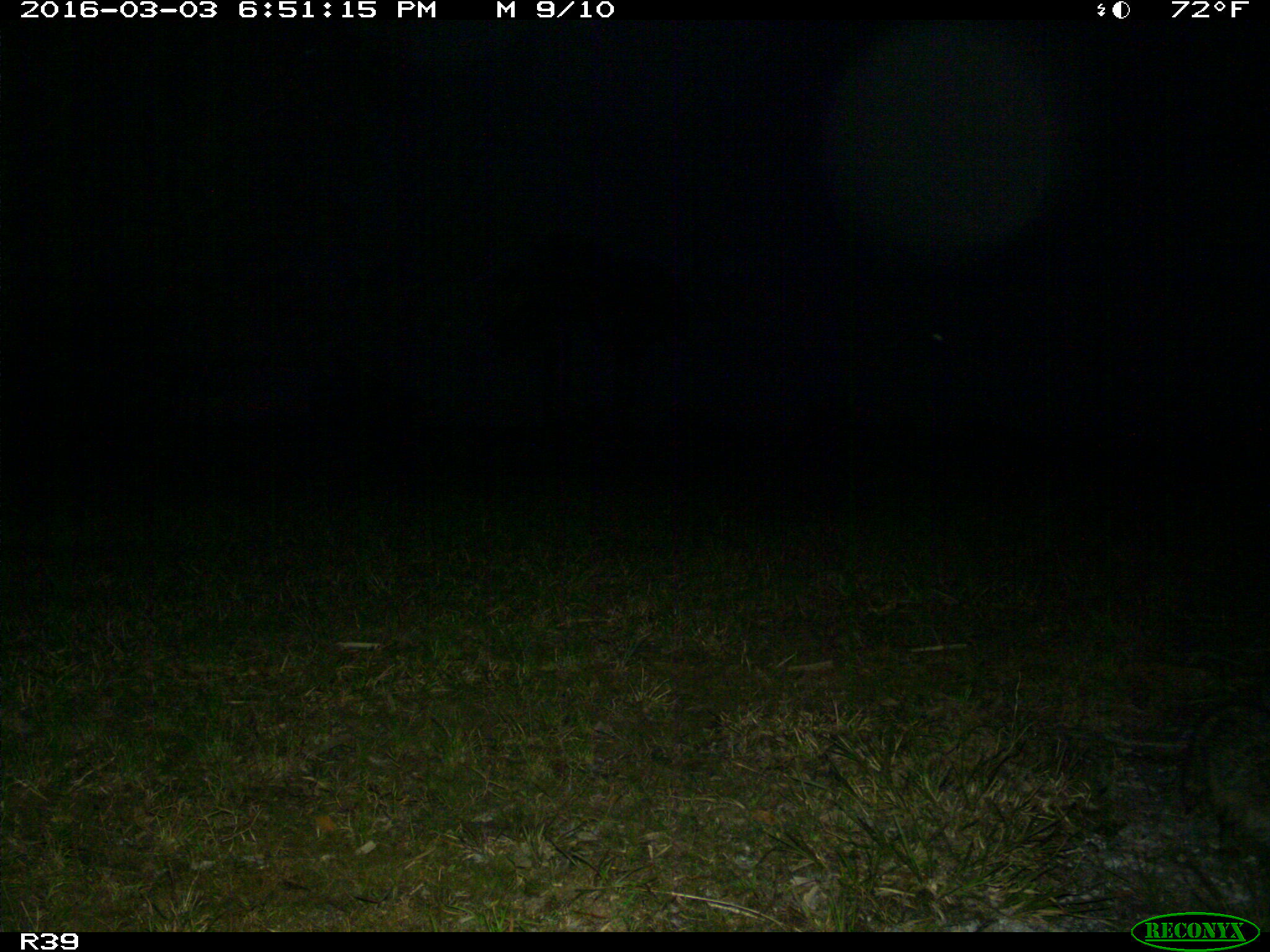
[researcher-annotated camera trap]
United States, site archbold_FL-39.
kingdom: Animalia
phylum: Chordata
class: Mammalia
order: Carnivora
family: Procyonidae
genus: Procyon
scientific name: Procyon lotor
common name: common raccoon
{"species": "Procyon lotor (common raccoon)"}